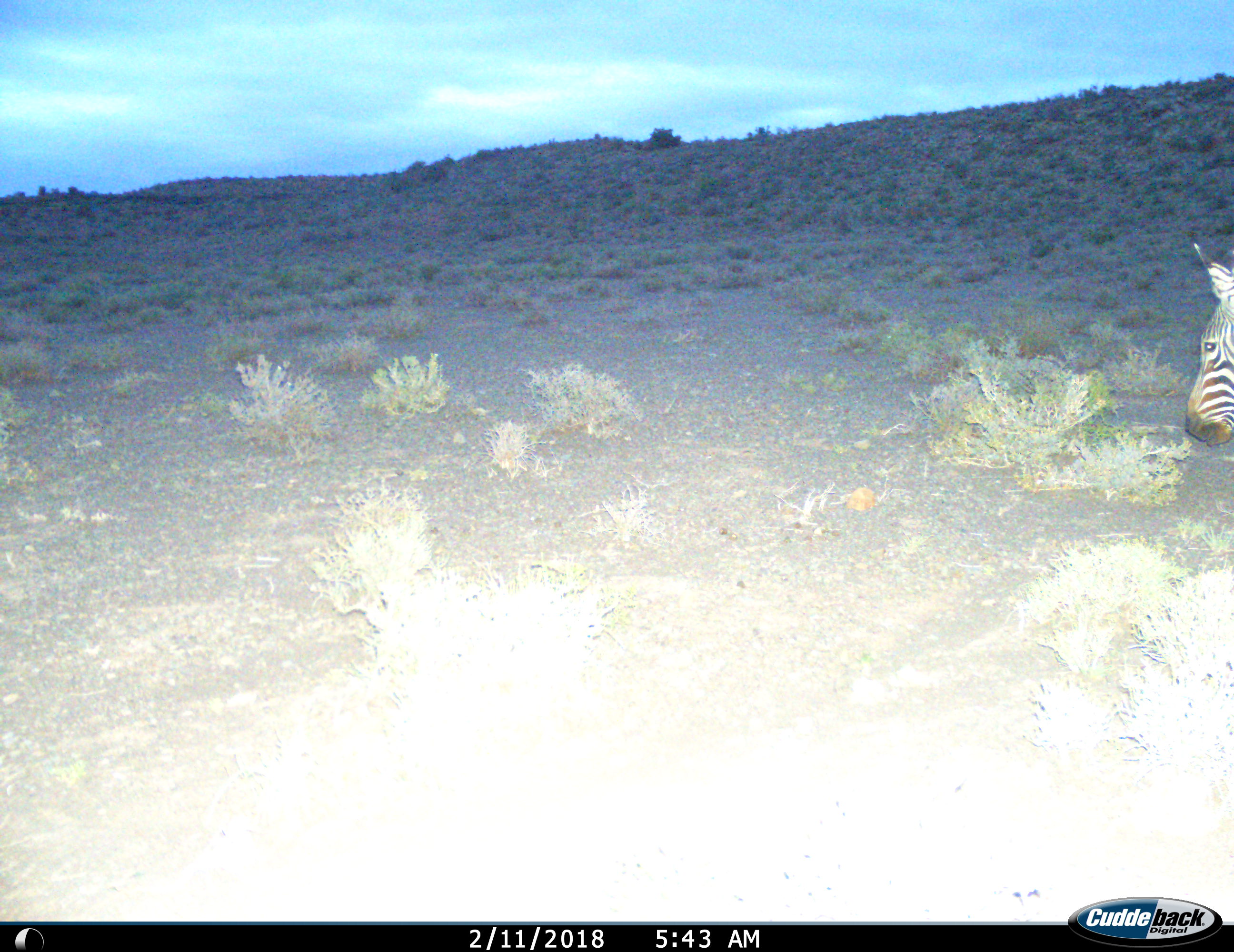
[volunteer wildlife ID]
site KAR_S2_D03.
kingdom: Animalia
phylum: Chordata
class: Mammalia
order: Perissodactyla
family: Equidae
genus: Equus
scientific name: Equus zebra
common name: mountain zebra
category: zebramountain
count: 1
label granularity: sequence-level